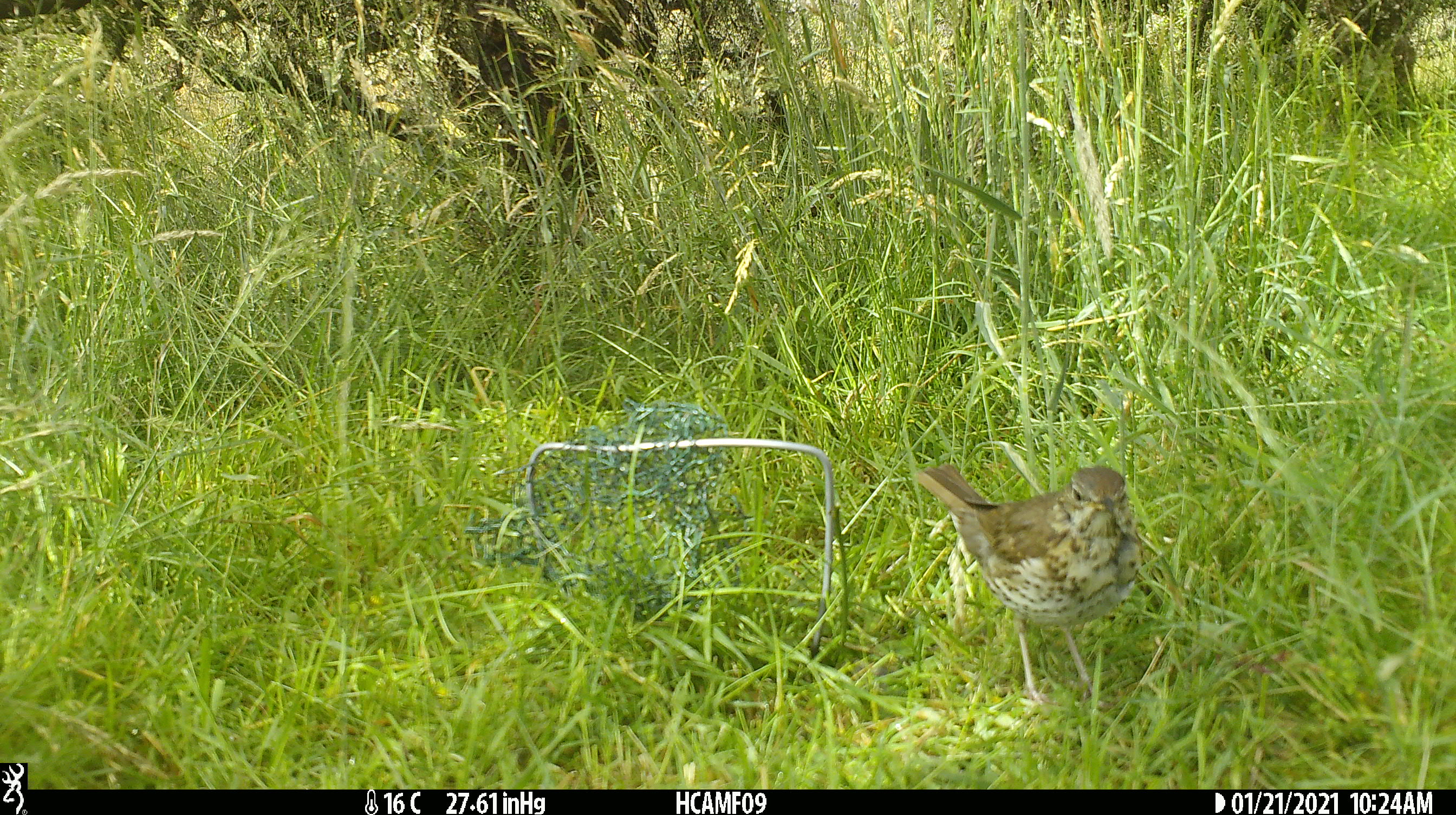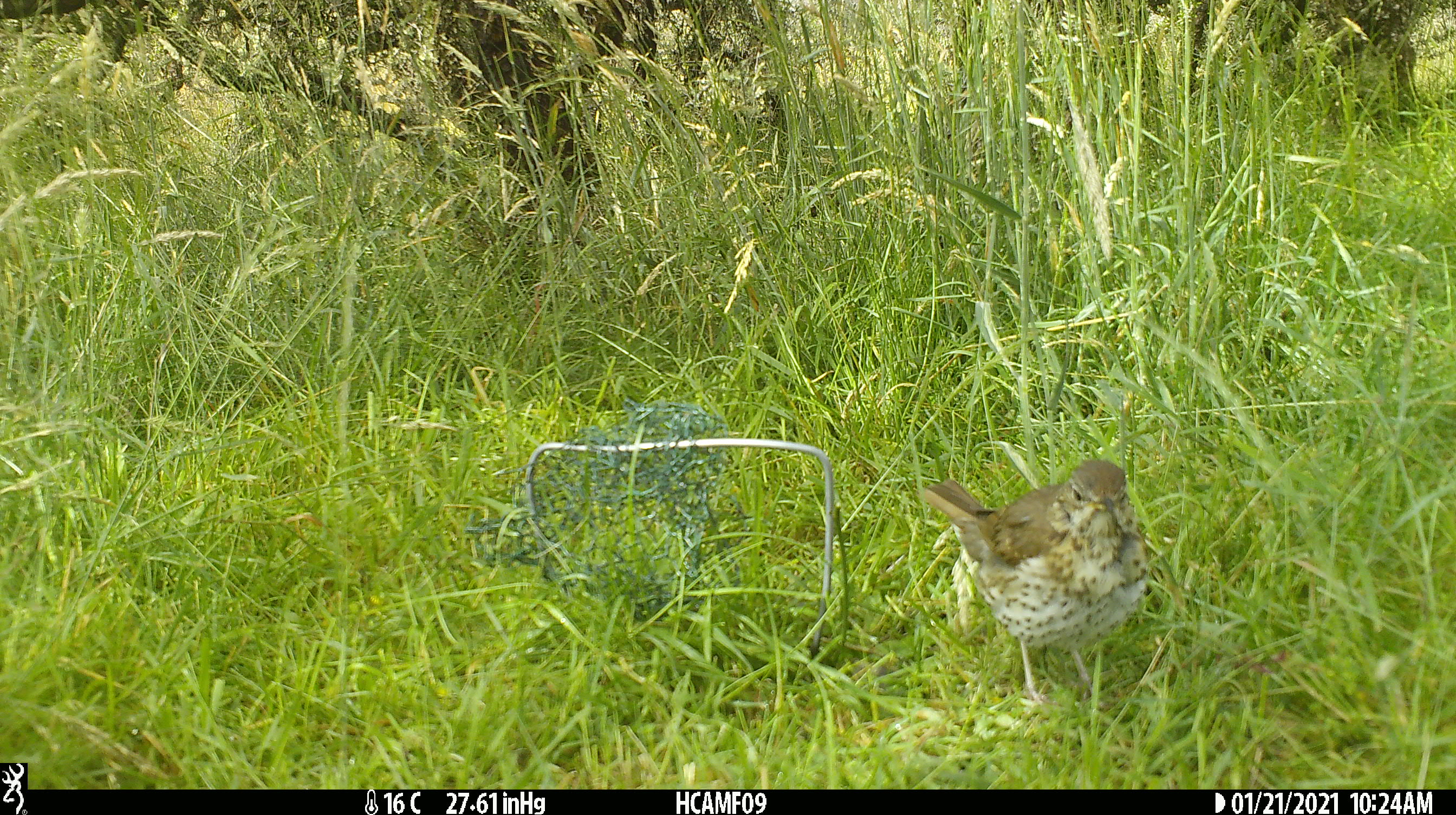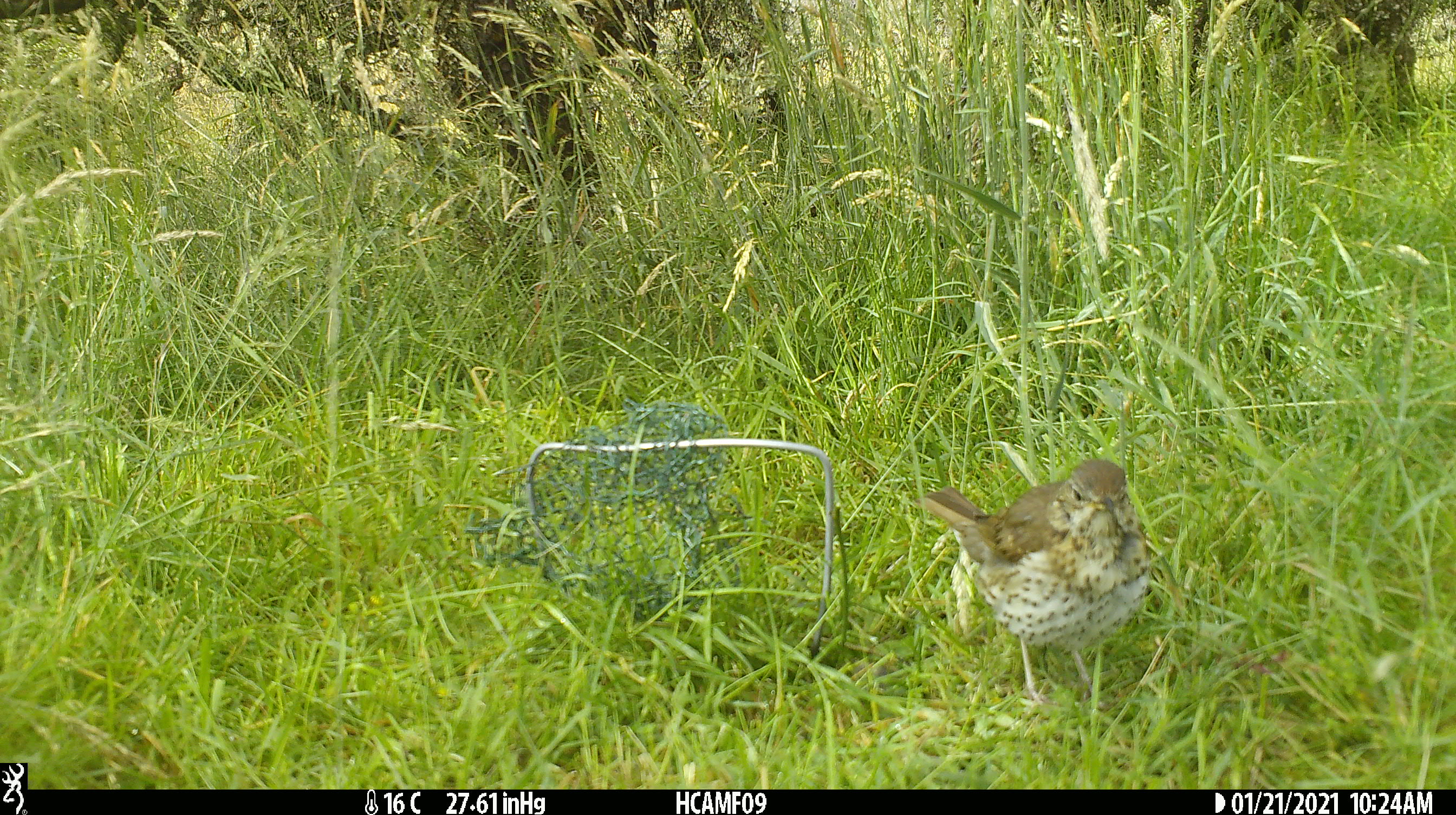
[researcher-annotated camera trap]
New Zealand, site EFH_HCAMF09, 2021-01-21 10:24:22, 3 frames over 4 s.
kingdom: Animalia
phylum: Chordata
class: Aves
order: Passeriformes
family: Turdidae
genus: Turdus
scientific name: Turdus philomelos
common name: song thrush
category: thrush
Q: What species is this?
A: Thrush (song thrush) (Turdus philomelos).